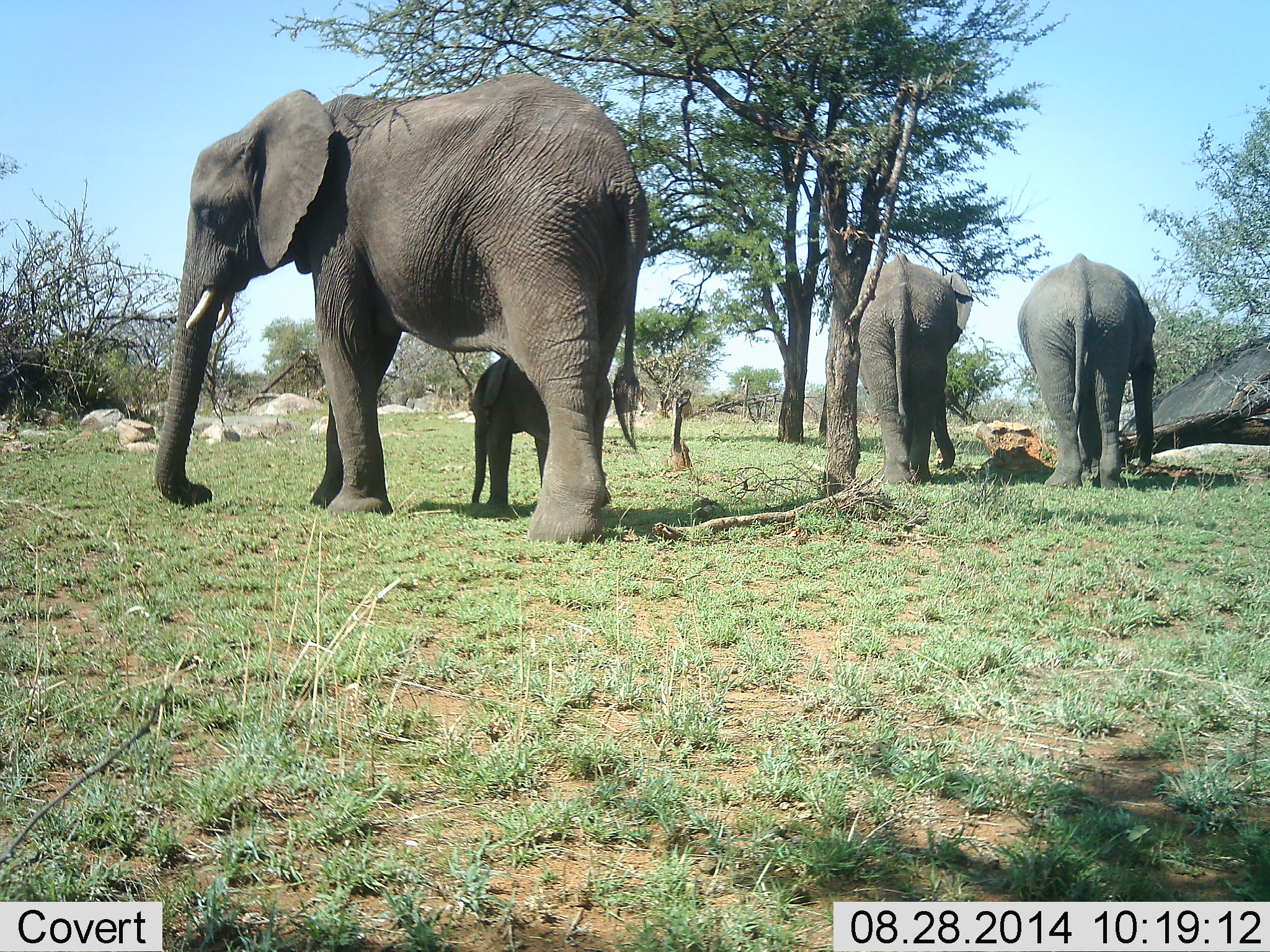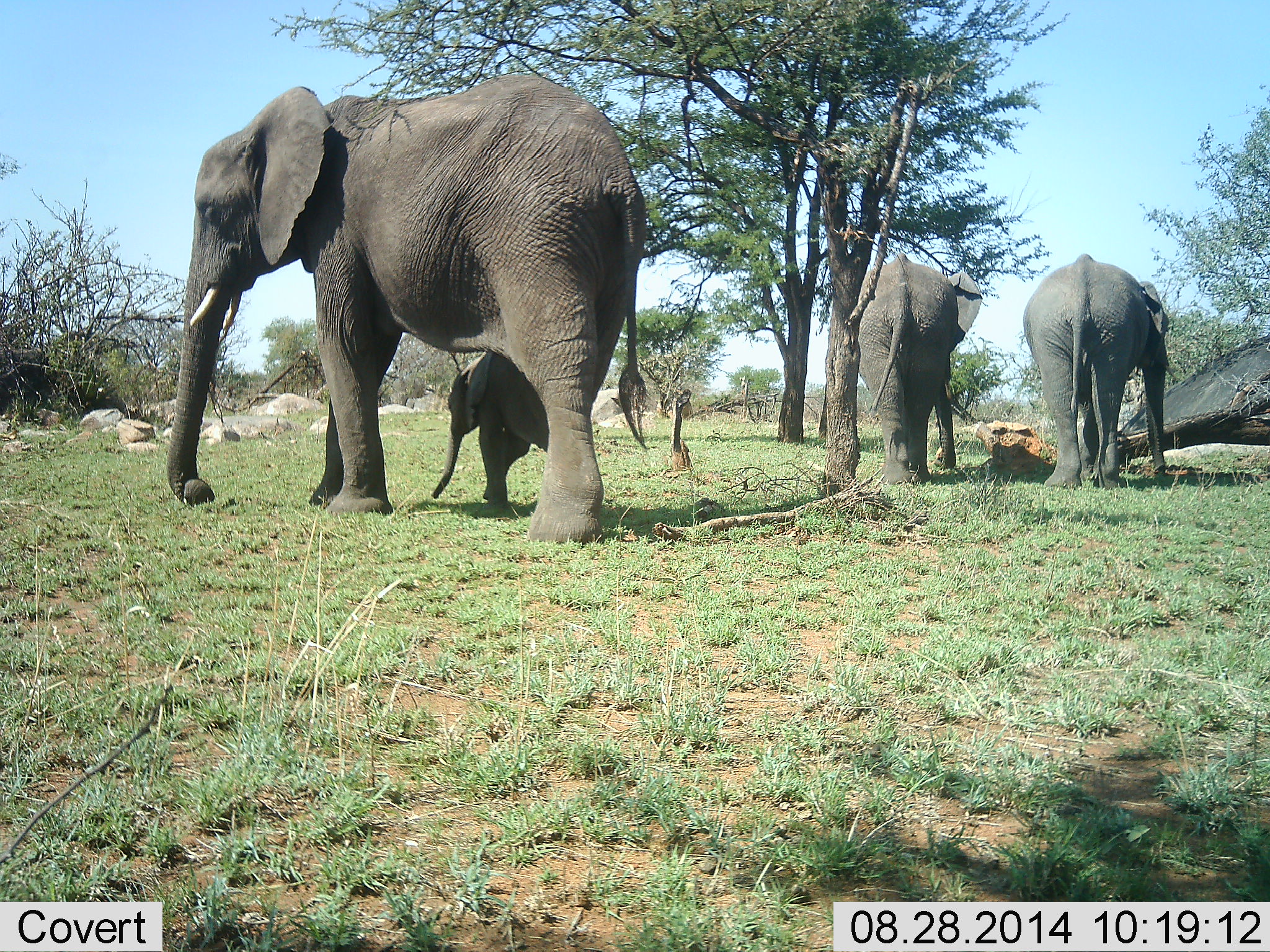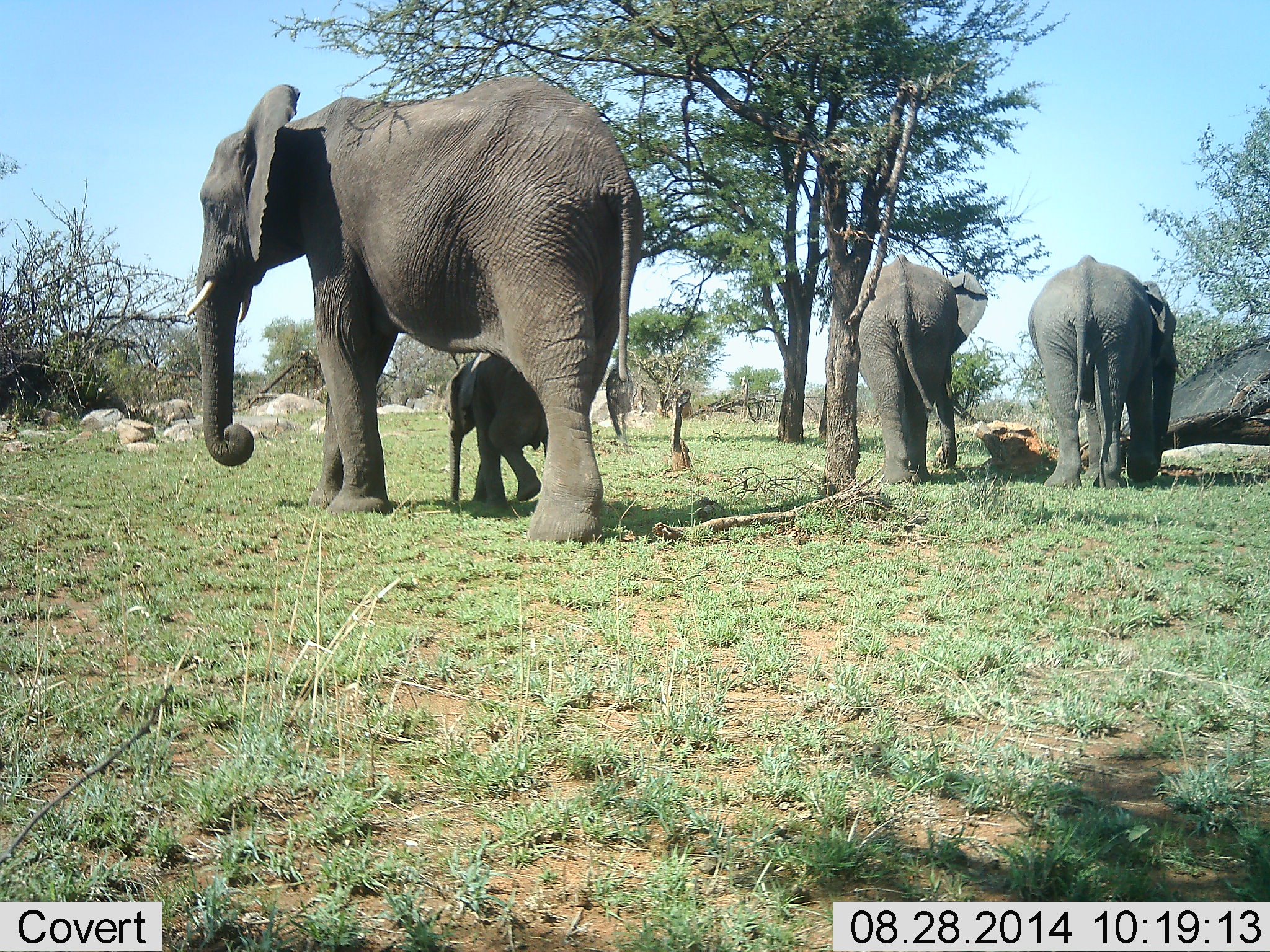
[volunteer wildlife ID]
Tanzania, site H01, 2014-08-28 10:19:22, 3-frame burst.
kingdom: Animalia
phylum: Chordata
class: Mammalia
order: Proboscidea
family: Elephantidae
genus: Loxodonta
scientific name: Loxodonta africana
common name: african bush elephant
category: elephant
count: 4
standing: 50%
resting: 0%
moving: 40%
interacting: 0%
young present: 80%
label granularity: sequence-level